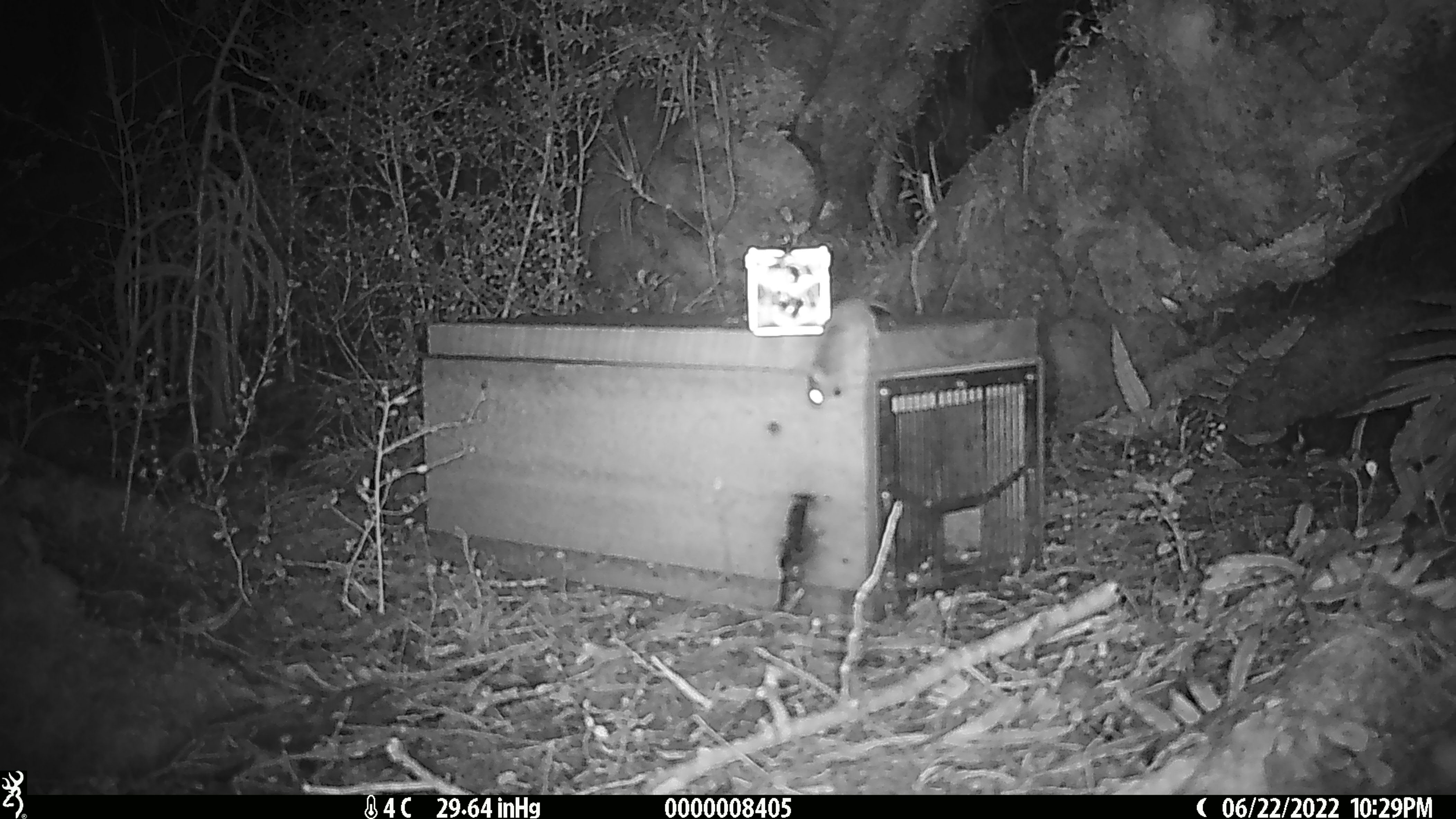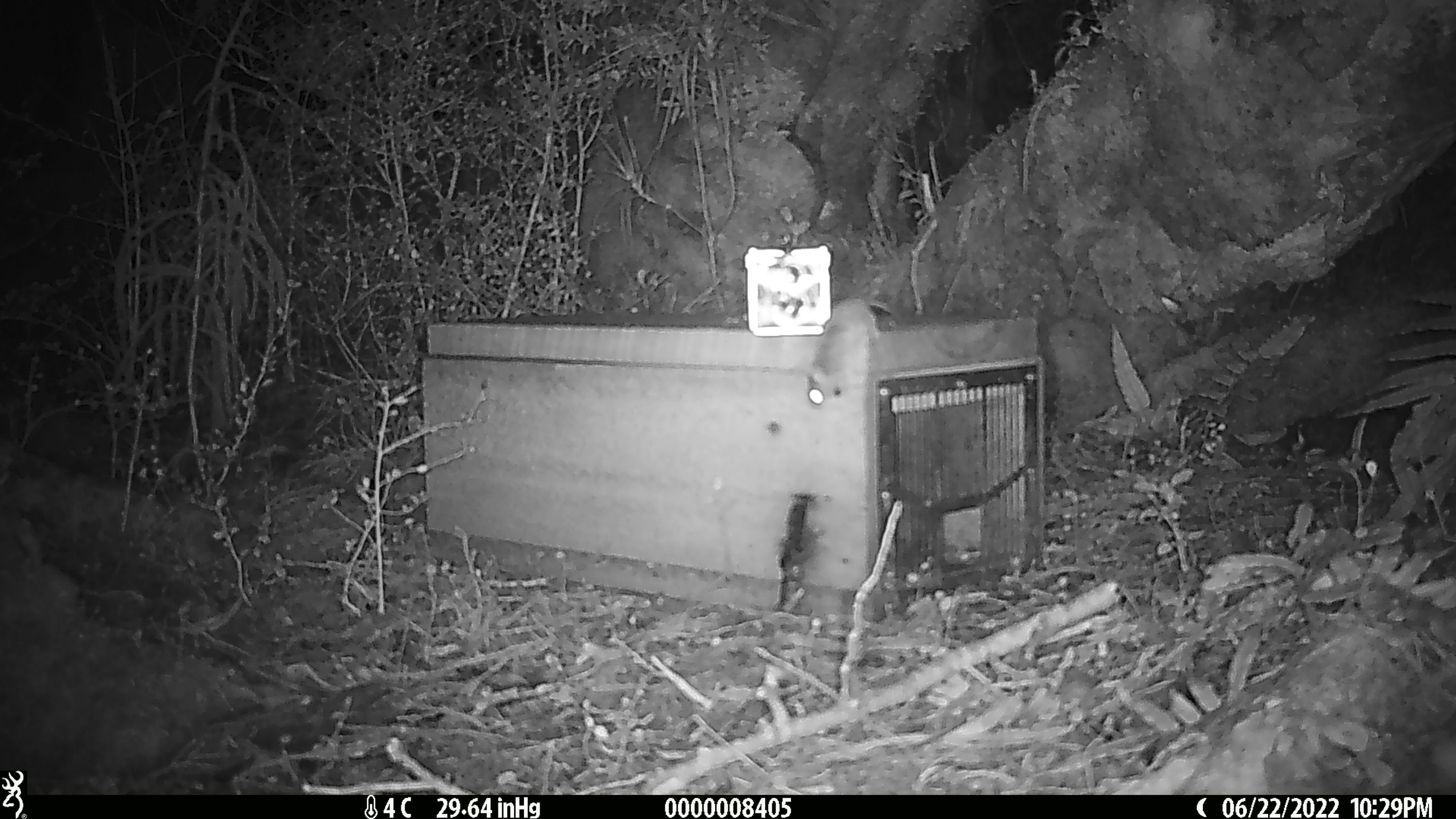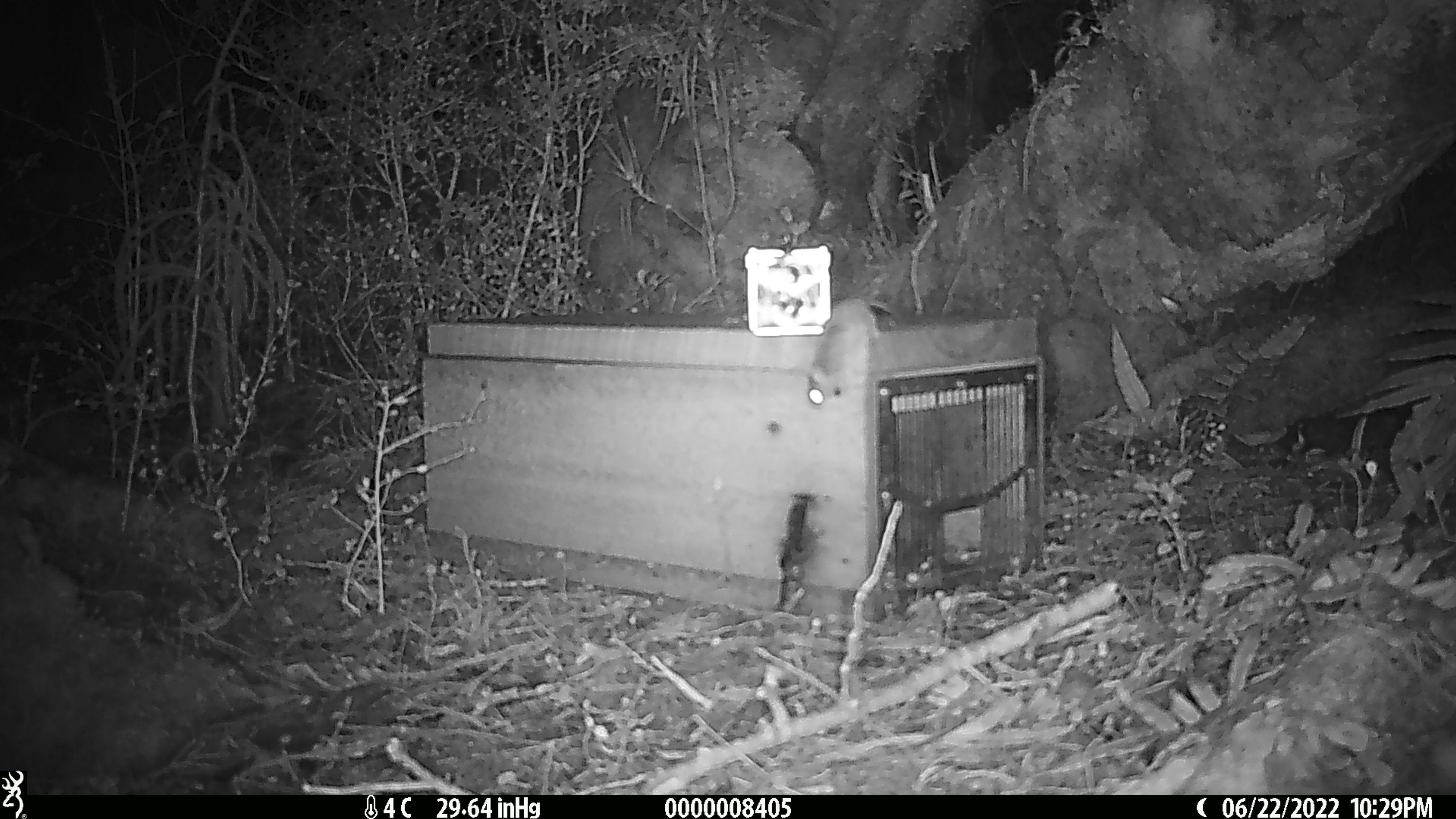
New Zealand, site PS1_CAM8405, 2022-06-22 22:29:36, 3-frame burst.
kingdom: Animalia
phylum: Chordata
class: Mammalia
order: Rodentia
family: Muridae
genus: Mus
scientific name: Mus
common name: mouse